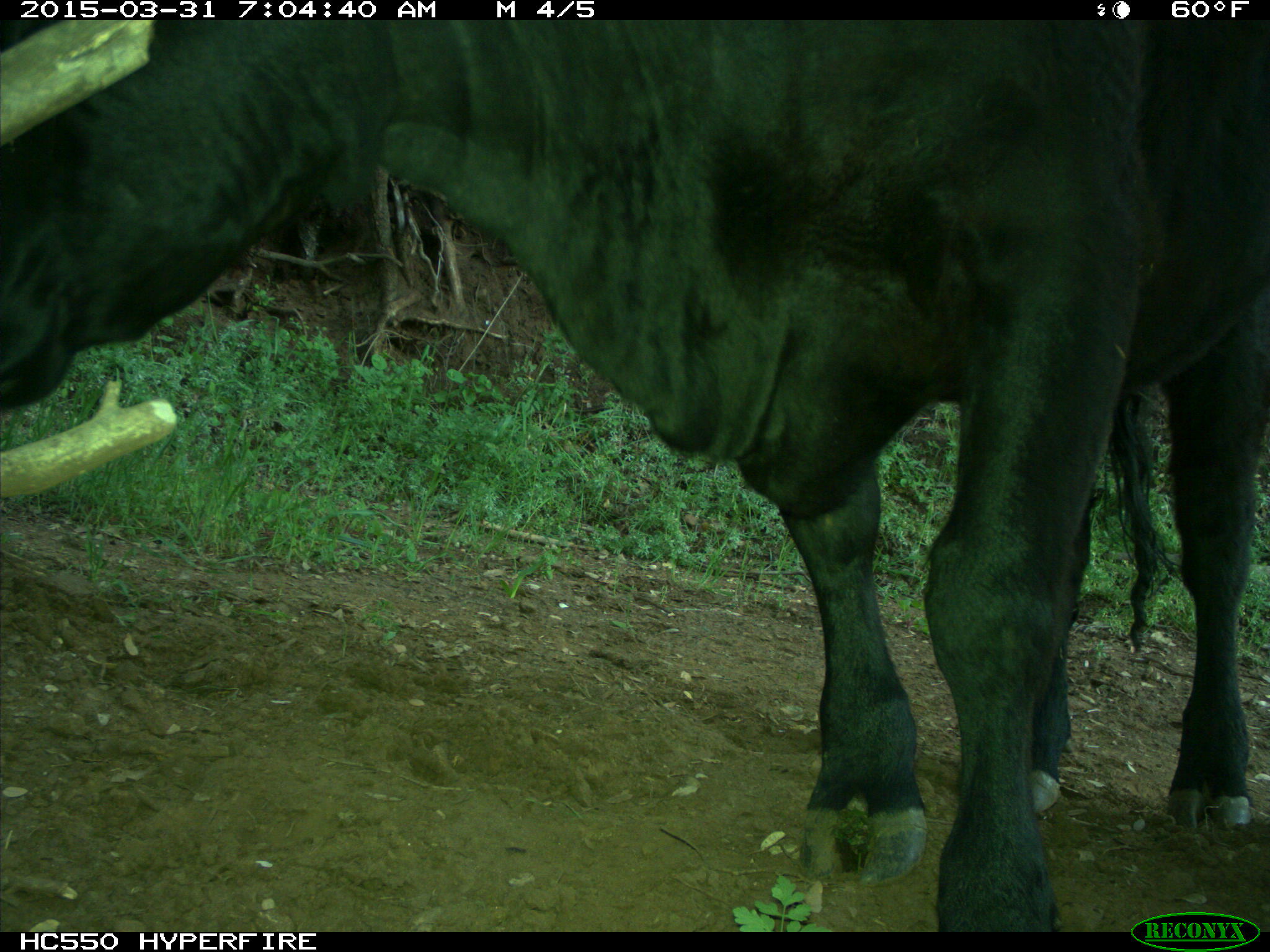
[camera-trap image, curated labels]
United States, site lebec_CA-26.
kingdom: Animalia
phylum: Chordata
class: Mammalia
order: Artiodactyla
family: Bovidae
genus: Bos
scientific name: Bos taurus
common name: domestic cow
Bos taurus (domestic cow).